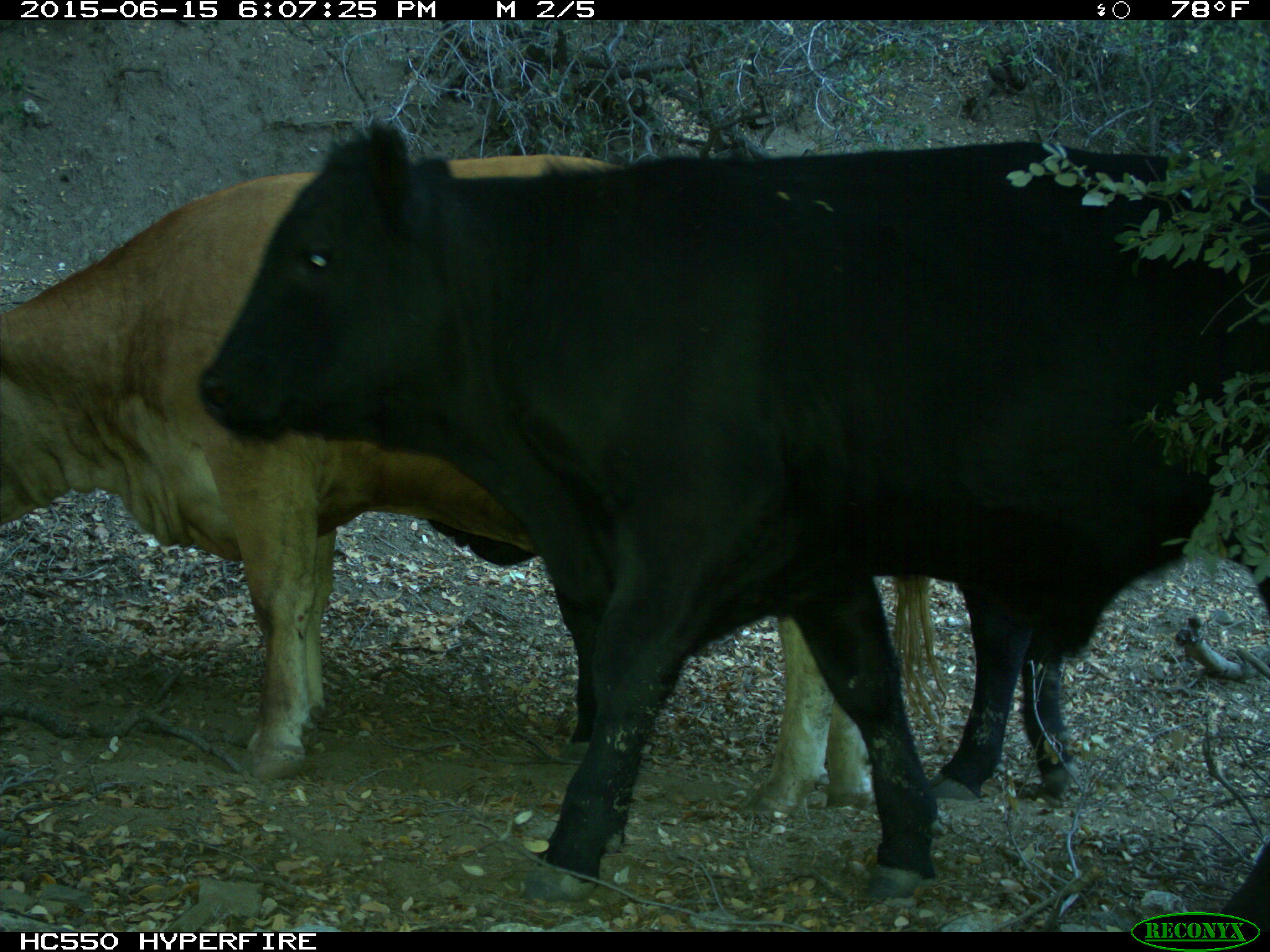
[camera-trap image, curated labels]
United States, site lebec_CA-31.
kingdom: Animalia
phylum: Chordata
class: Mammalia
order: Artiodactyla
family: Bovidae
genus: Bos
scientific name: Bos taurus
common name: domestic cow